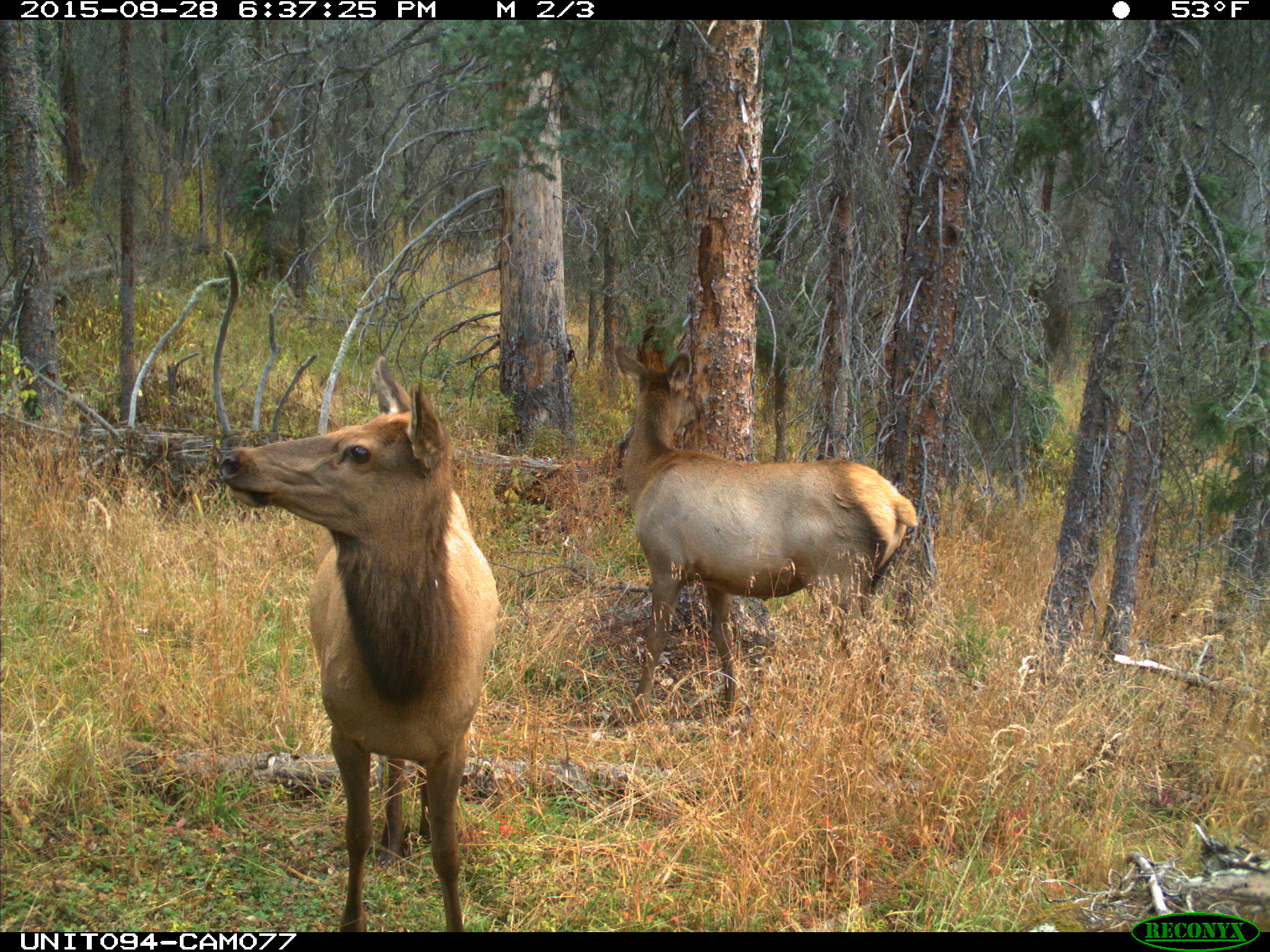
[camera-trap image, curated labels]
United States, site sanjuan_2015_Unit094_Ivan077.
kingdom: Animalia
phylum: Chordata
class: Mammalia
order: Artiodactyla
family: Cervidae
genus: Cervus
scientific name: Cervus elaphus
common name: red deer